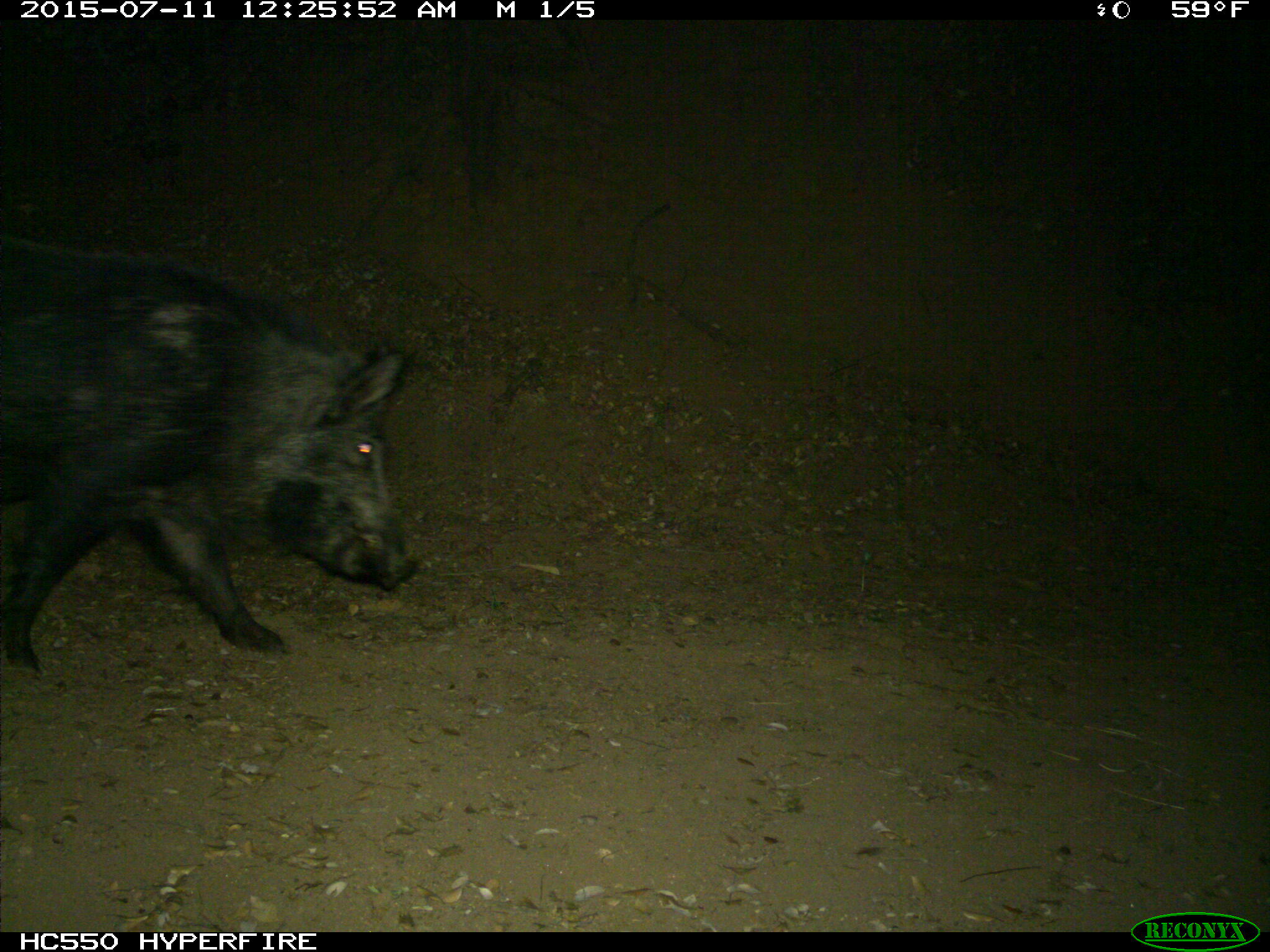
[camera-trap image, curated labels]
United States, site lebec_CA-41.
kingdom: Animalia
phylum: Chordata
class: Mammalia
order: Artiodactyla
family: Suidae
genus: Sus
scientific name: Sus scrofa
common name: wild boar